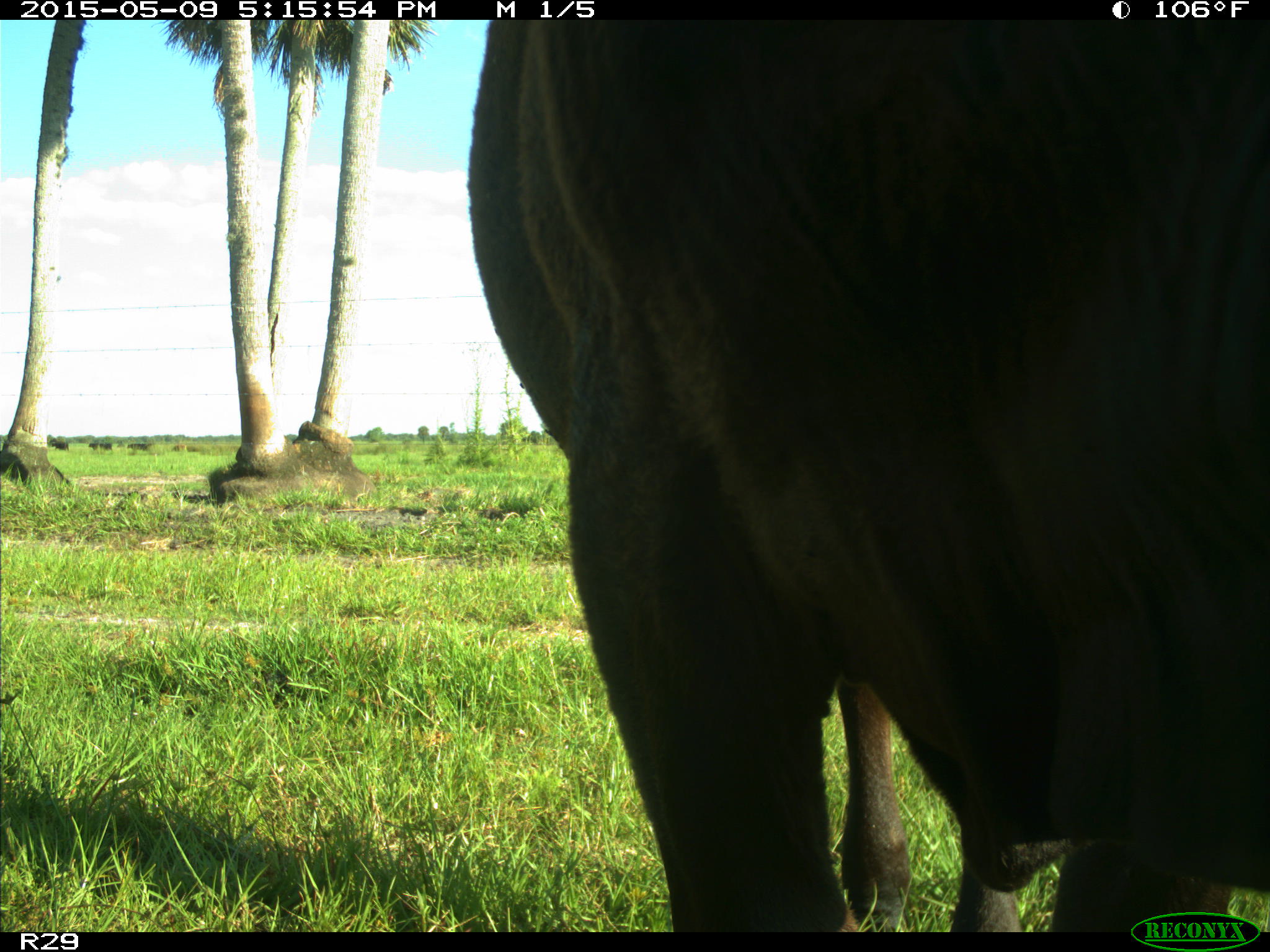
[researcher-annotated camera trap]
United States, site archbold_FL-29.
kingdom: Animalia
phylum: Chordata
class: Mammalia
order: Artiodactyla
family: Bovidae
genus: Bos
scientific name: Bos taurus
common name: domestic cow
Bos taurus (domestic cow).